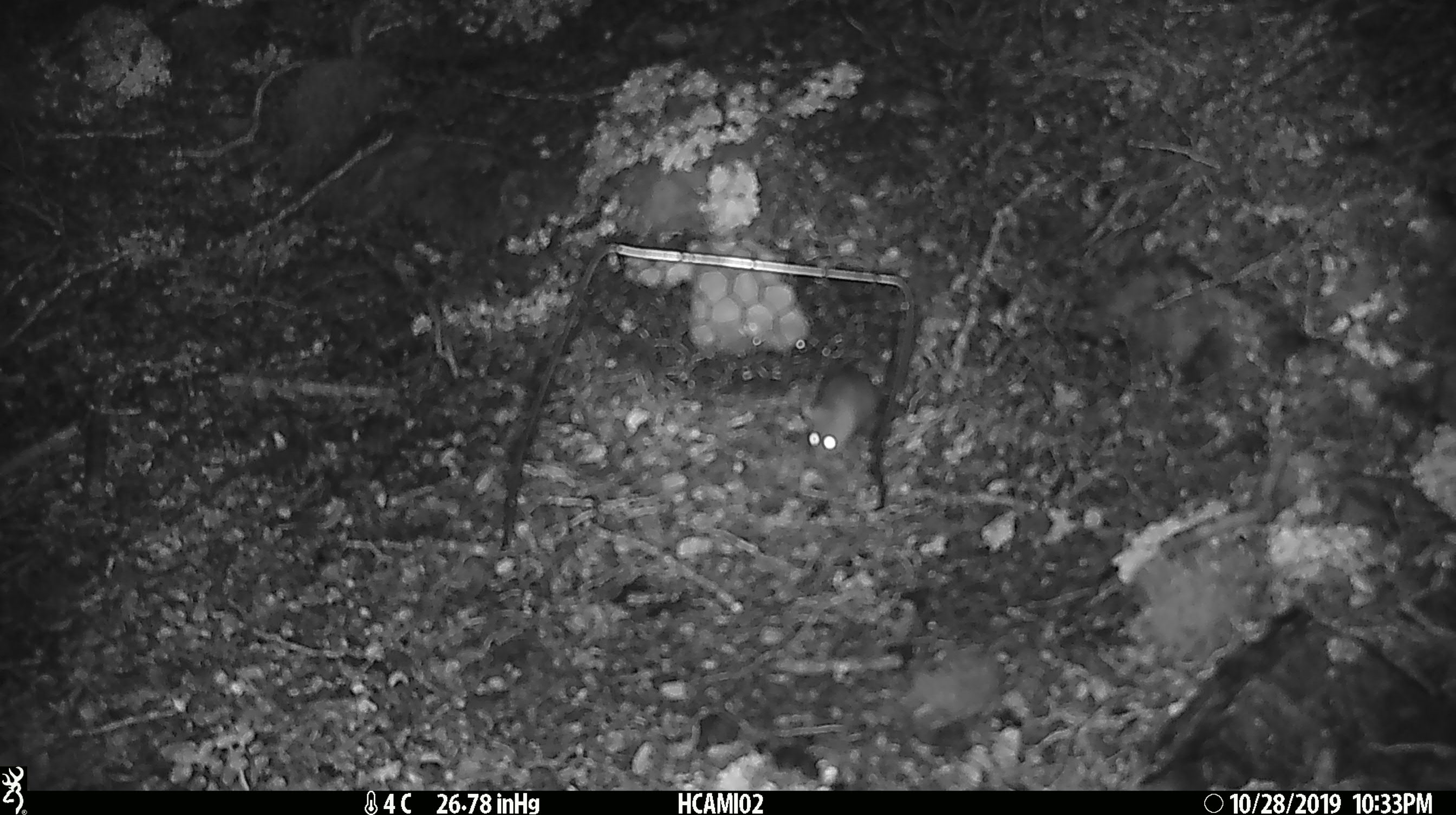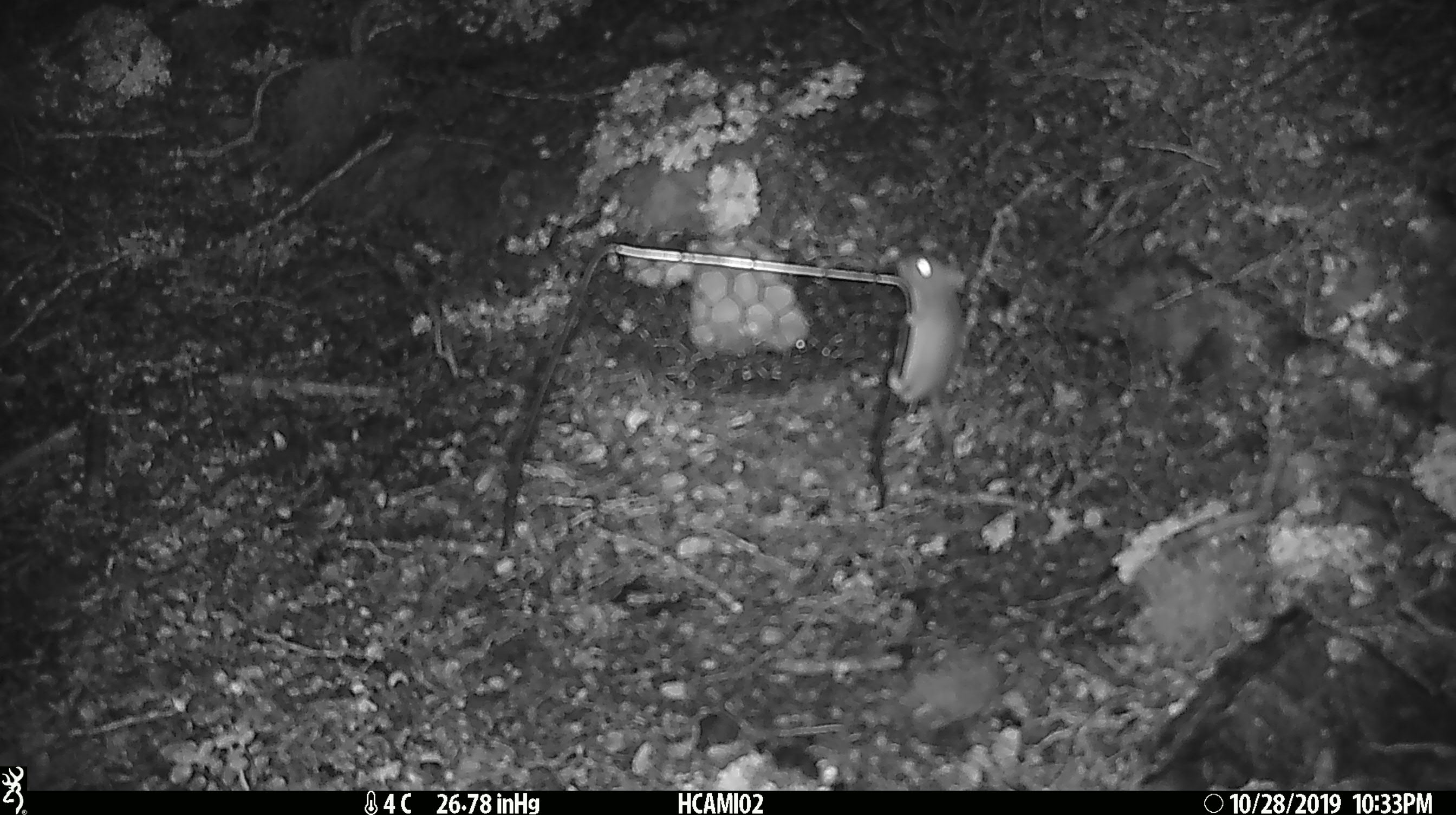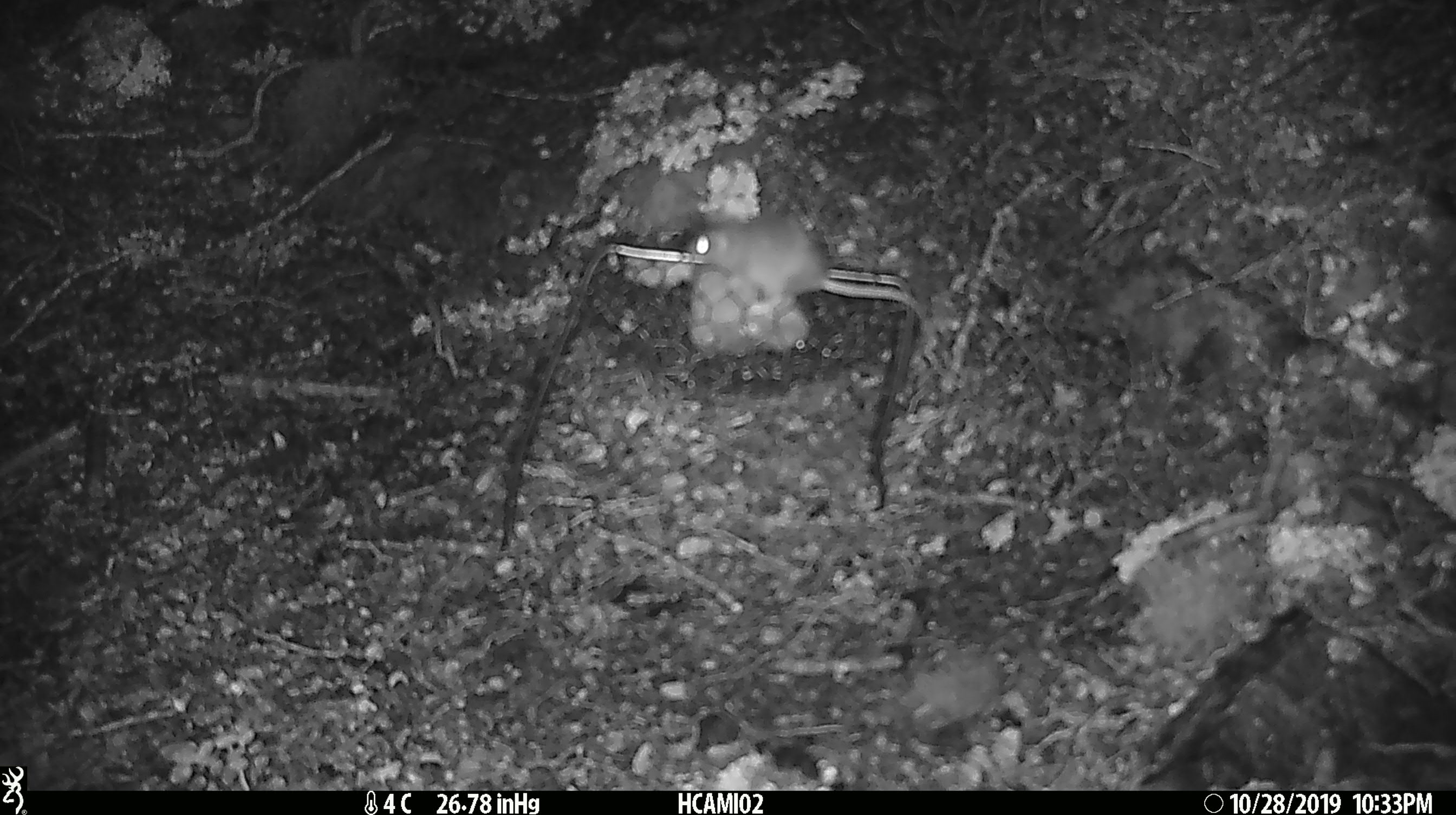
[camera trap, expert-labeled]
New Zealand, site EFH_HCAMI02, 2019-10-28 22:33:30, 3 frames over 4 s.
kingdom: Animalia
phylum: Chordata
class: Mammalia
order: Rodentia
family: Muridae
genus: Mus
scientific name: Mus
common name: mouse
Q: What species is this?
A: Mouse (Mus).